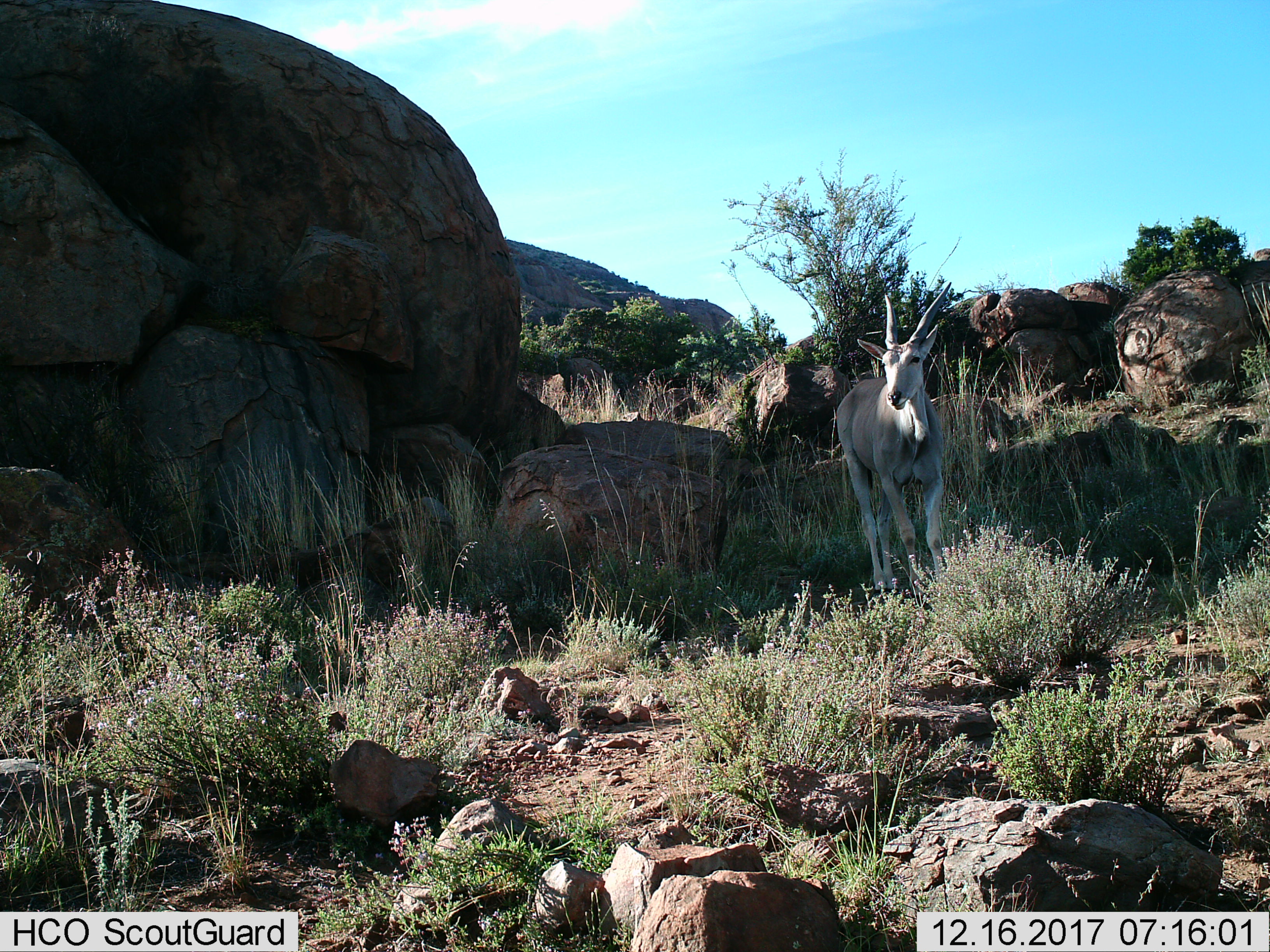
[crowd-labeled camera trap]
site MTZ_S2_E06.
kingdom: Animalia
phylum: Chordata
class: Mammalia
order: Artiodactyla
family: Bovidae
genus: Tragelaphus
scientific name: Tragelaphus oryx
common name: eland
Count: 1.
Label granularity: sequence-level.